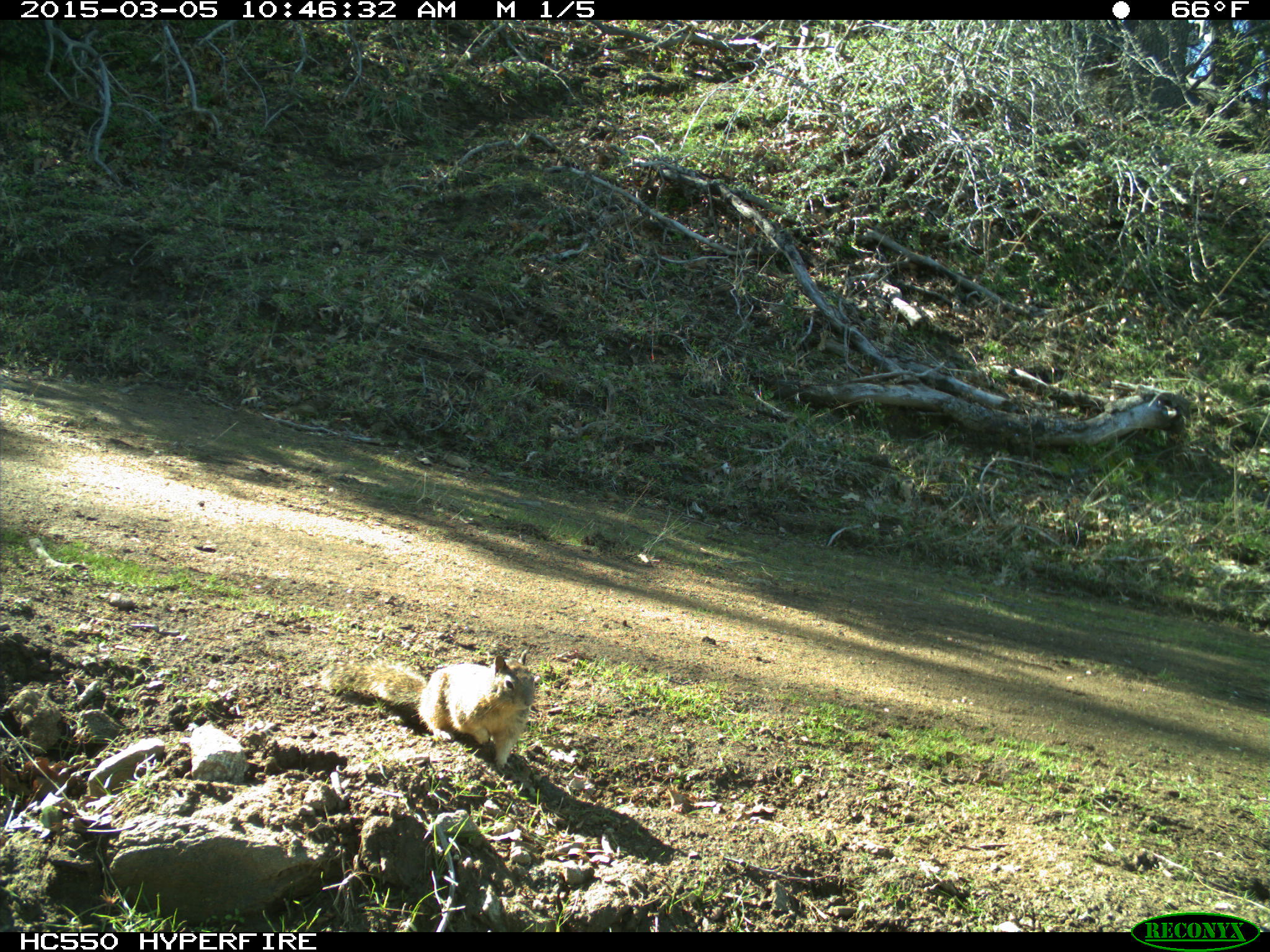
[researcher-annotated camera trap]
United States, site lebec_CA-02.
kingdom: Animalia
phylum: Chordata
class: Mammalia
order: Rodentia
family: Sciuridae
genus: Otospermophilus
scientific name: Otospermophilus beecheyi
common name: california ground squirrel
Otospermophilus beecheyi (california ground squirrel).